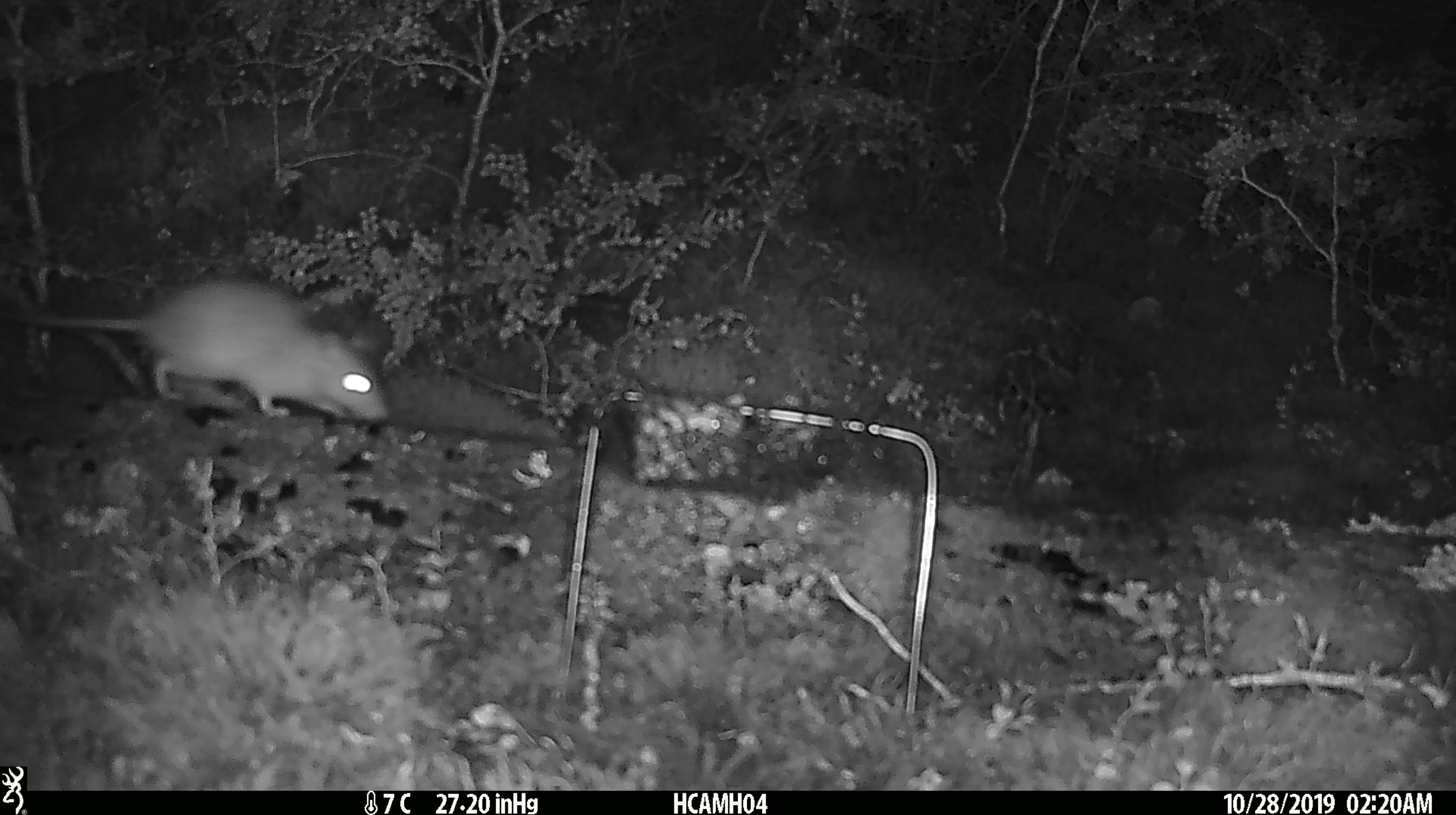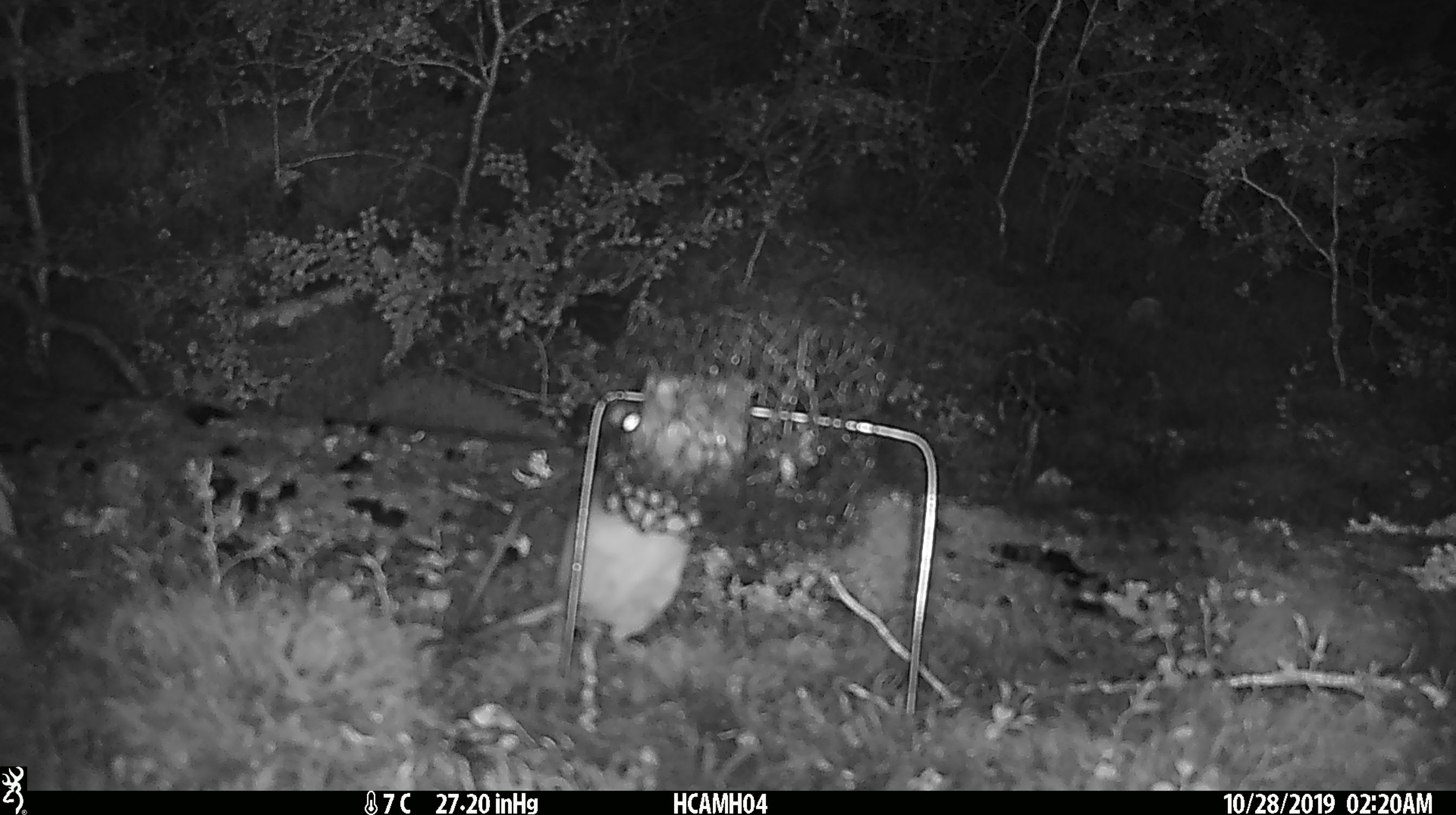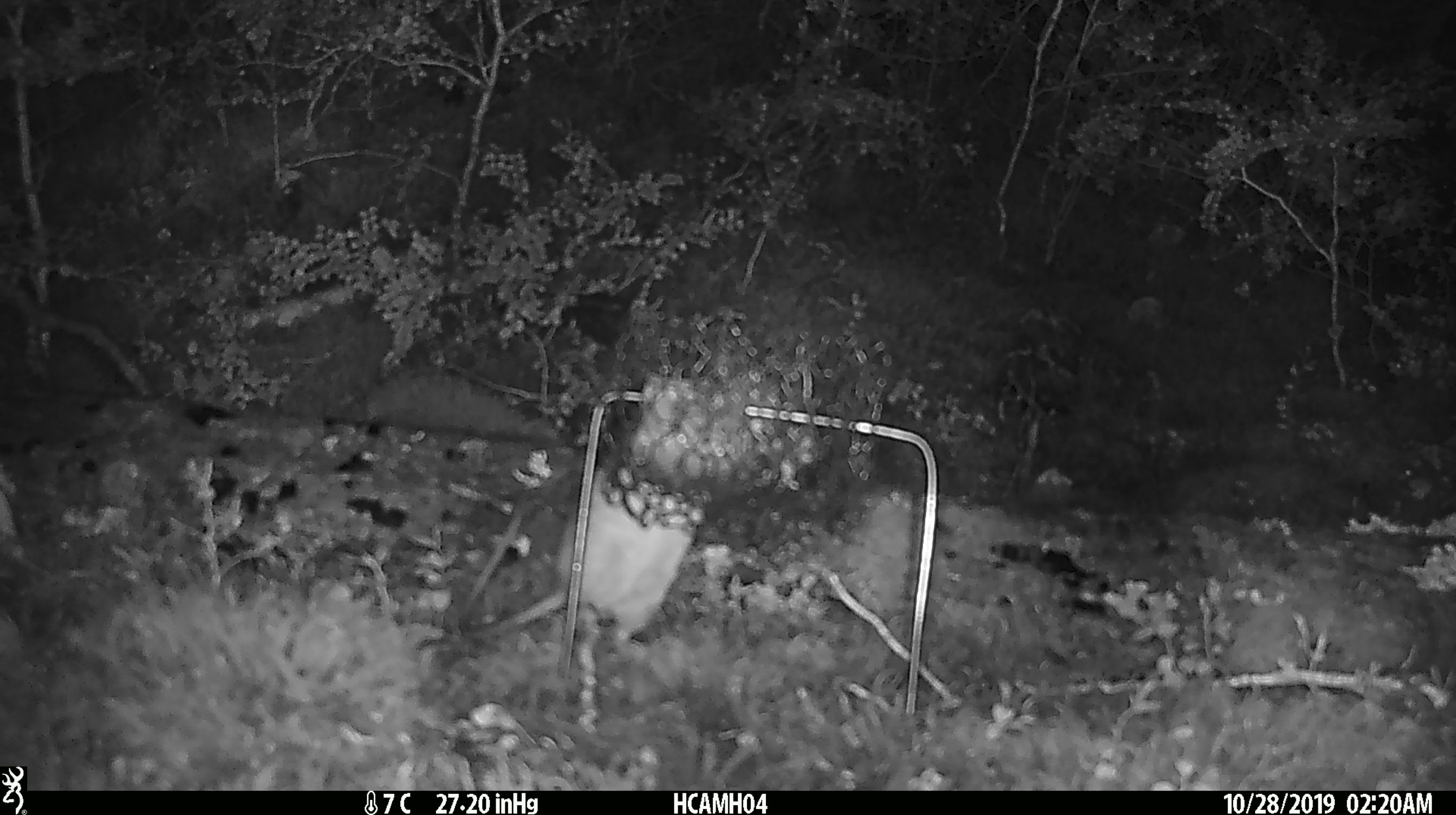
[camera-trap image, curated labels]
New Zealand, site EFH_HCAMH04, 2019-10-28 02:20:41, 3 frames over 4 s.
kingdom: Animalia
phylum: Chordata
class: Mammalia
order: Rodentia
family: Muridae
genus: Rattus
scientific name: Rattus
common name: rat